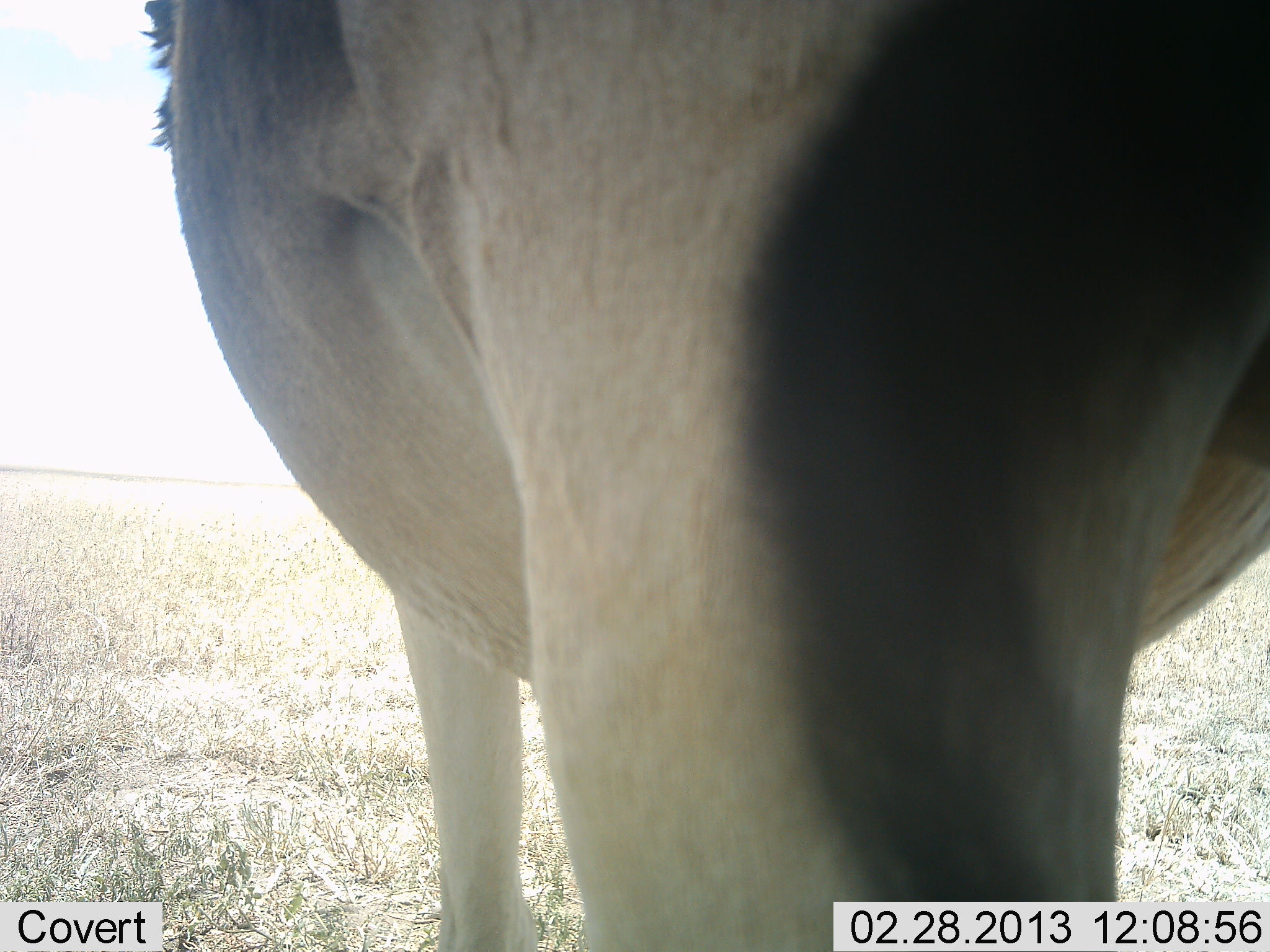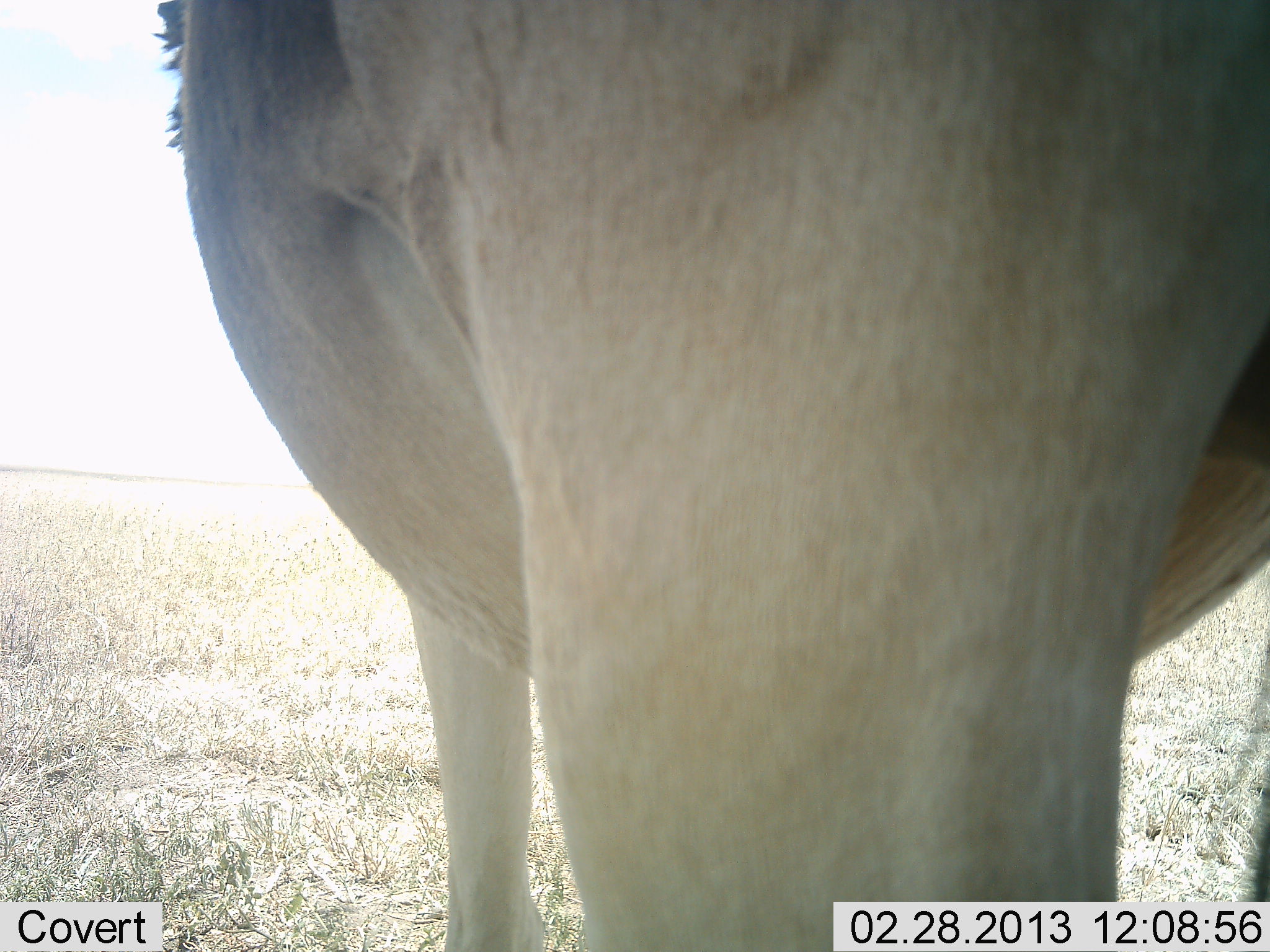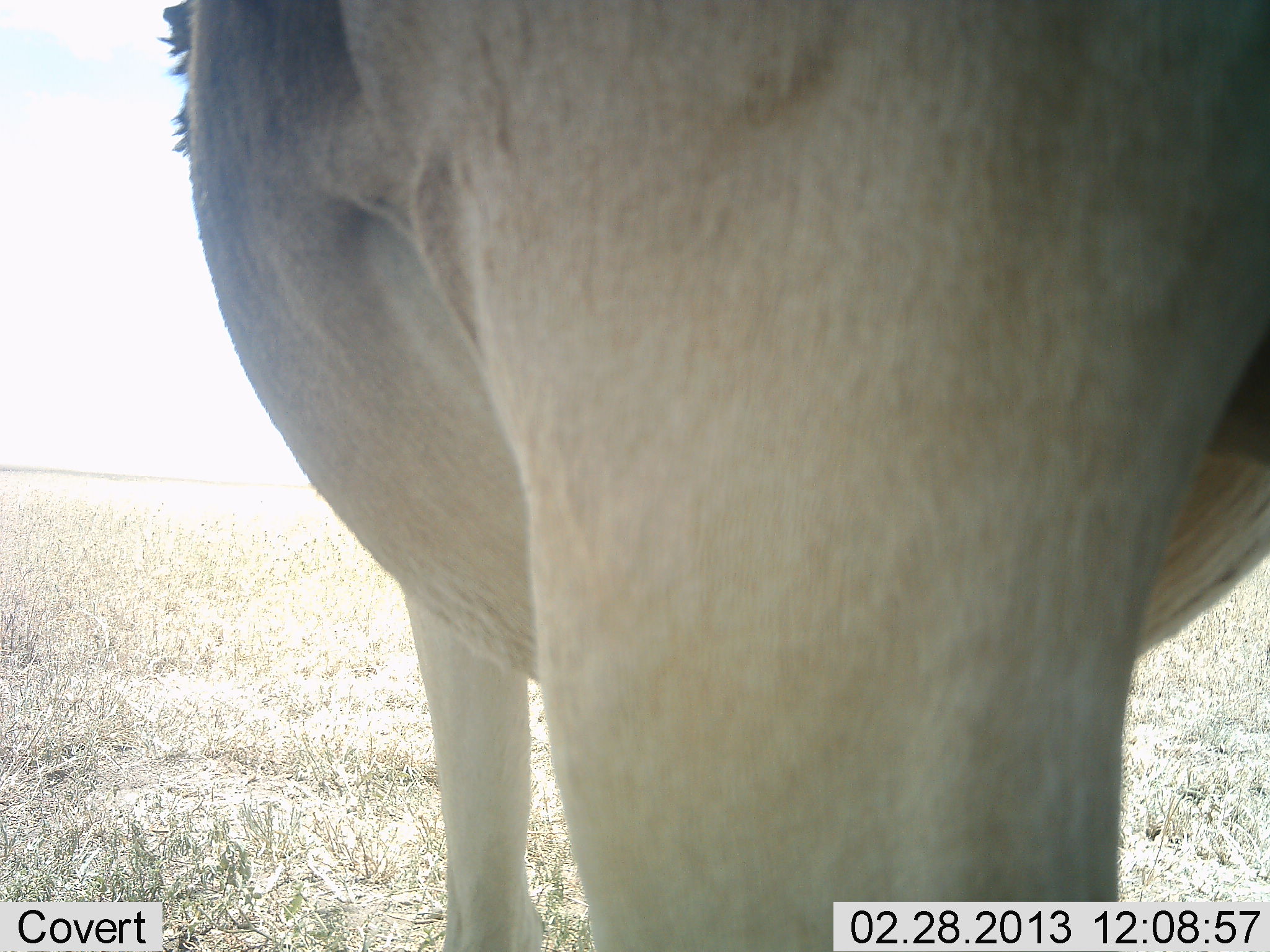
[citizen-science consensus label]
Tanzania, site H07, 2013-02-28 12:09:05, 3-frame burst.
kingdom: Animalia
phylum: Chordata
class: Mammalia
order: Artiodactyla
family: Bovidae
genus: Alcelaphus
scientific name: Alcelaphus buselaphus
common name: hartebeest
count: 1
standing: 100%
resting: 0%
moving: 0%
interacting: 0%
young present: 0%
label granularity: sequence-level